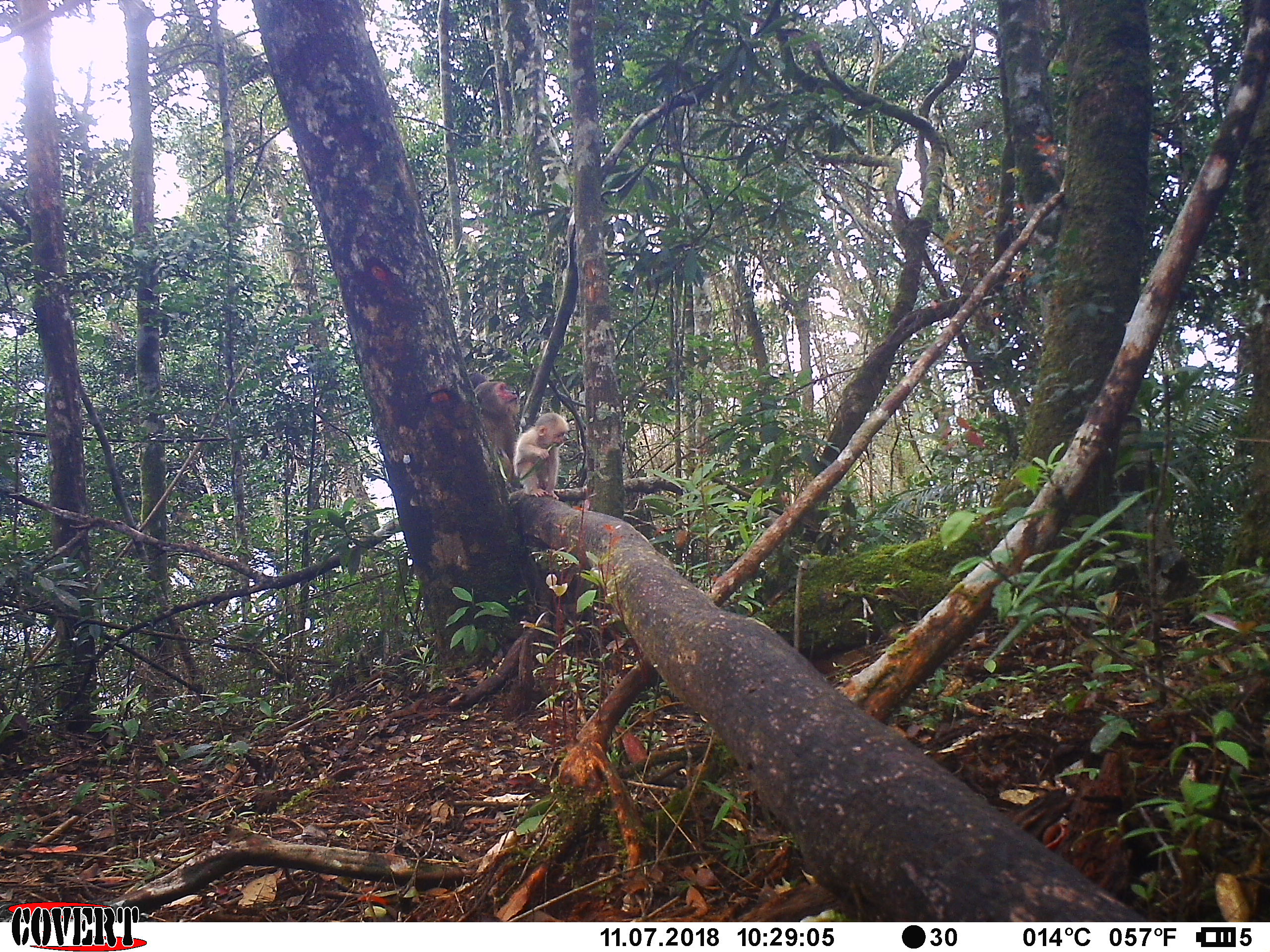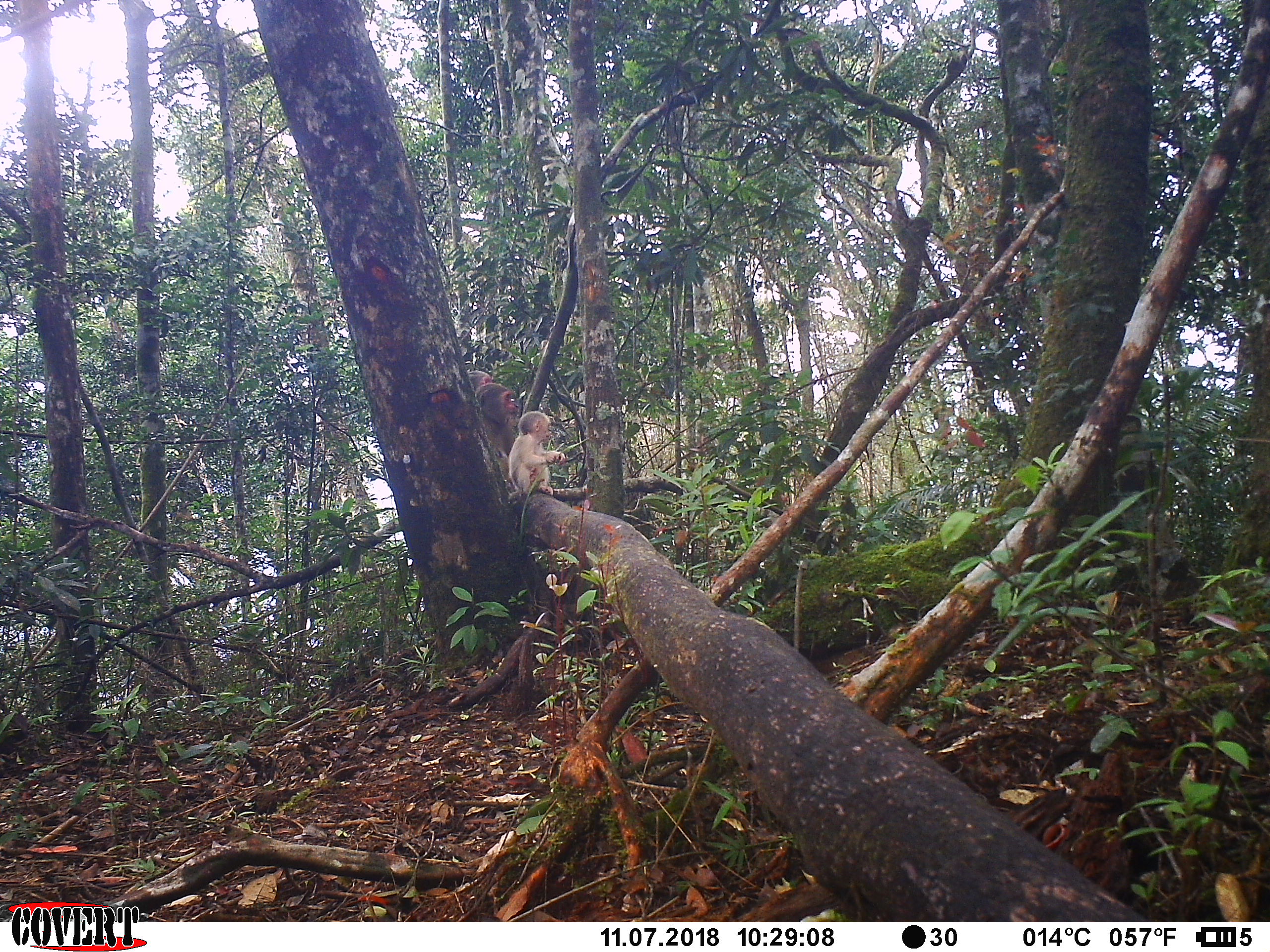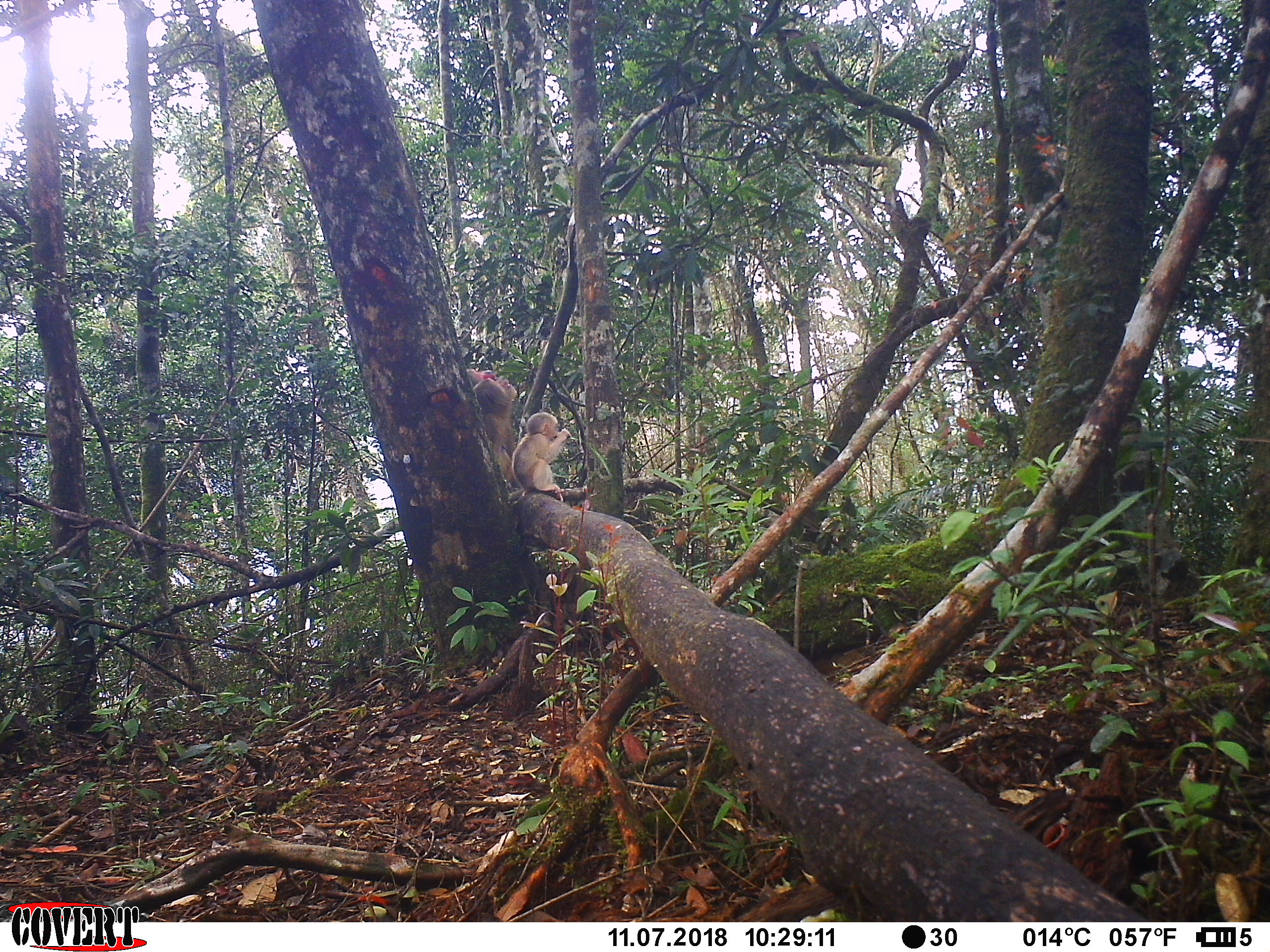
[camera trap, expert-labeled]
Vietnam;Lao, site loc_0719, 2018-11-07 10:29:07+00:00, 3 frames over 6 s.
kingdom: Animalia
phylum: Chordata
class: Mammalia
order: Primates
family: Cercopithecidae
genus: Macaca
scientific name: Macaca arctoides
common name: stump-tailed macaque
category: stump tailed macaque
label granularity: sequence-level